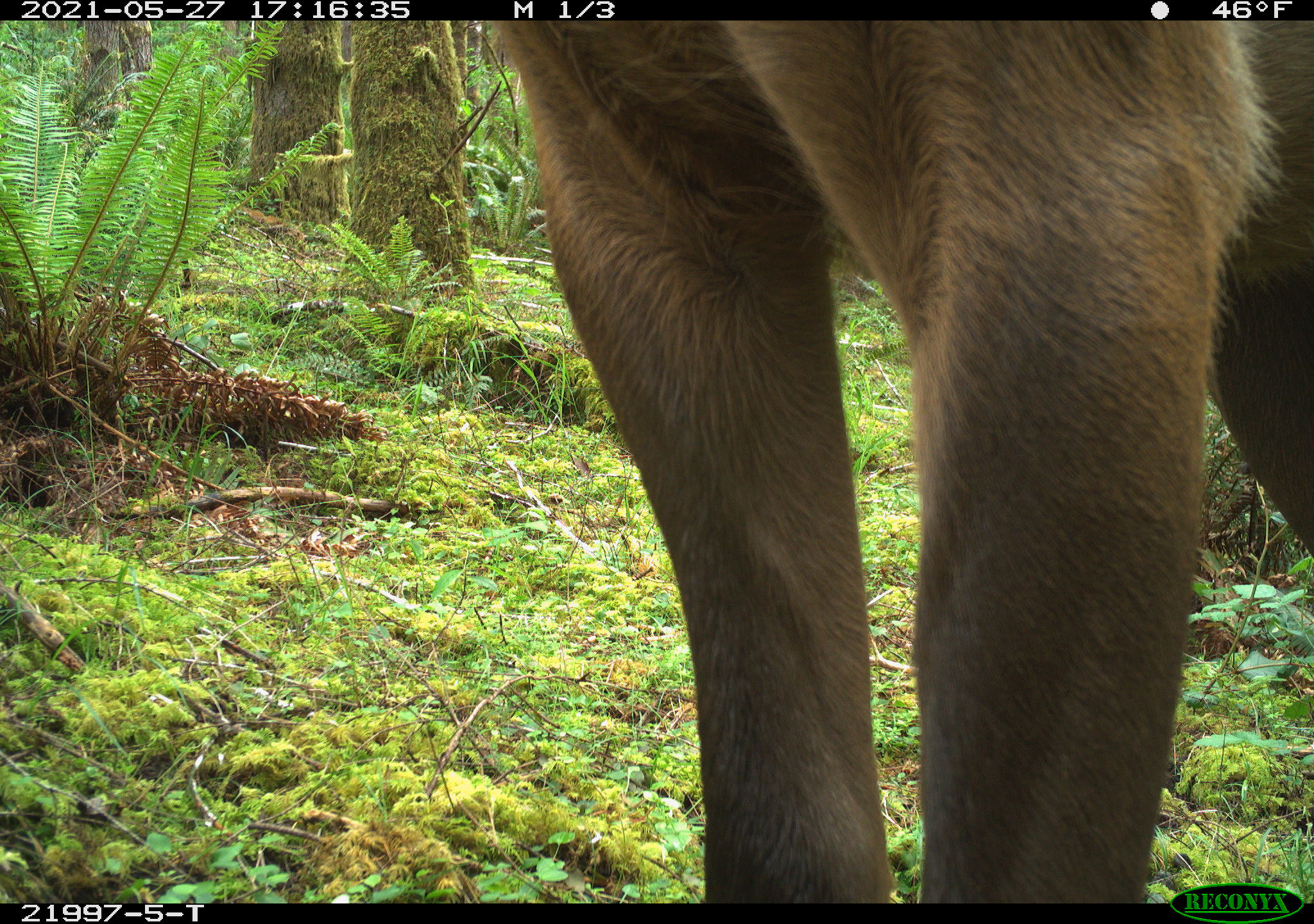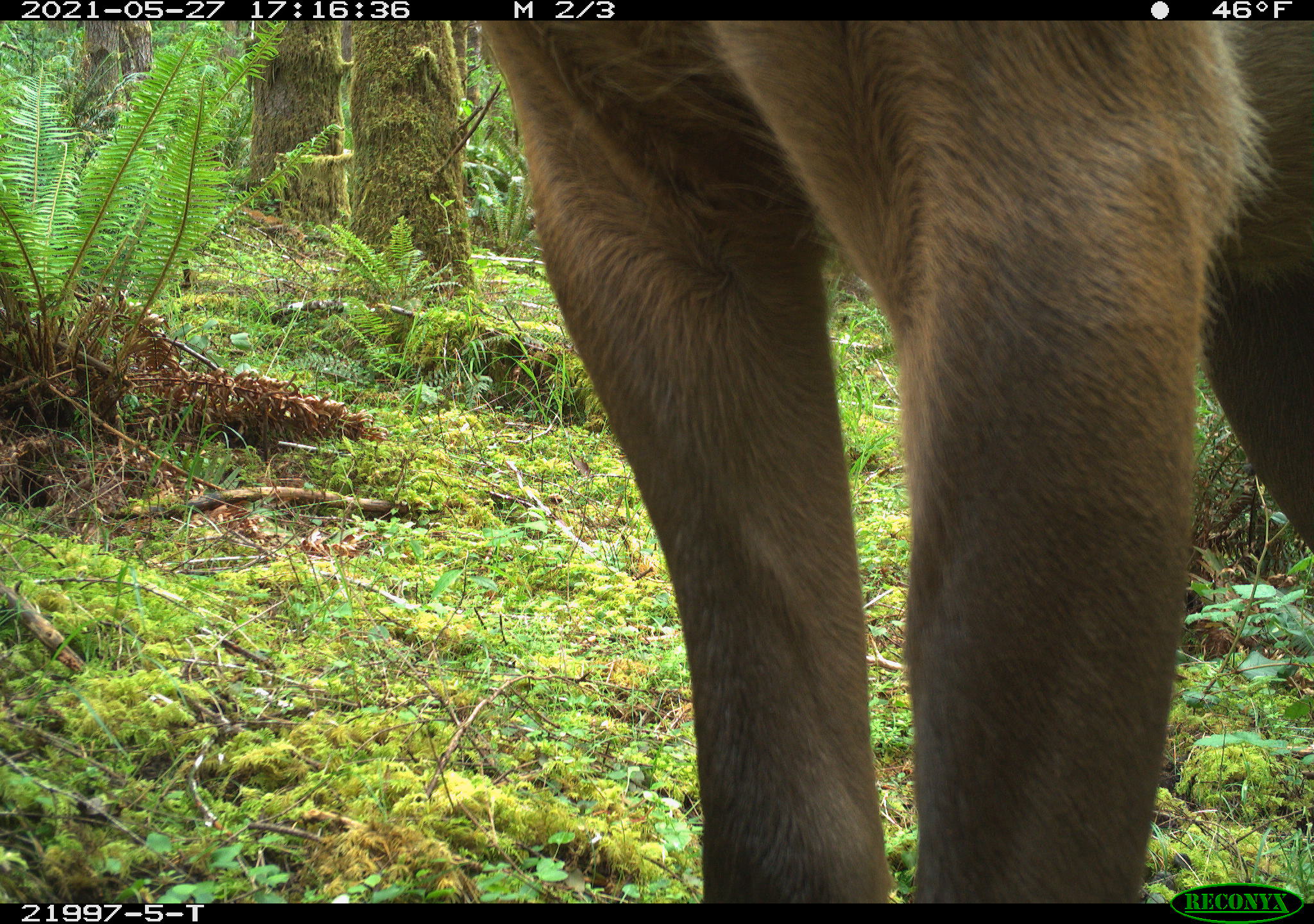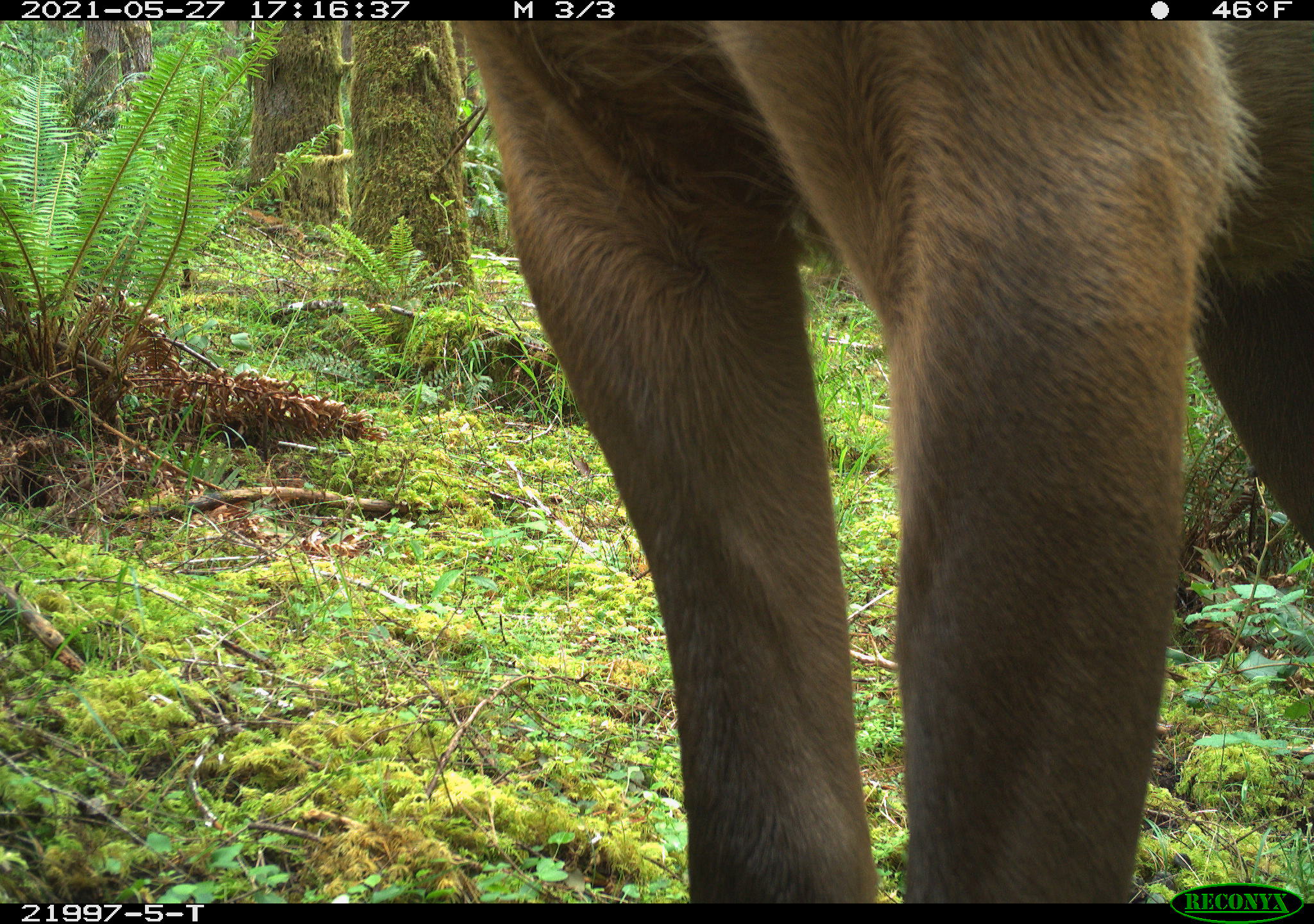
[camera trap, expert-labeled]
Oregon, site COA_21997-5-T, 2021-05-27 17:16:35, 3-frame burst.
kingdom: Animalia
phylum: Chordata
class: Mammalia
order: Artiodactyla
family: Cervidae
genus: Cervus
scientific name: Cervus canadensis roosevelti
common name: roosevelt elk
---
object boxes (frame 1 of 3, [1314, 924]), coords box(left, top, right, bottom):
roosevelt elk: box(474, 21, 1311, 879)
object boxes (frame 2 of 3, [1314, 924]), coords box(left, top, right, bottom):
roosevelt elk: box(468, 21, 1311, 878)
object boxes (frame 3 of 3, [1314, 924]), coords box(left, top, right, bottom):
roosevelt elk: box(459, 21, 1311, 880)